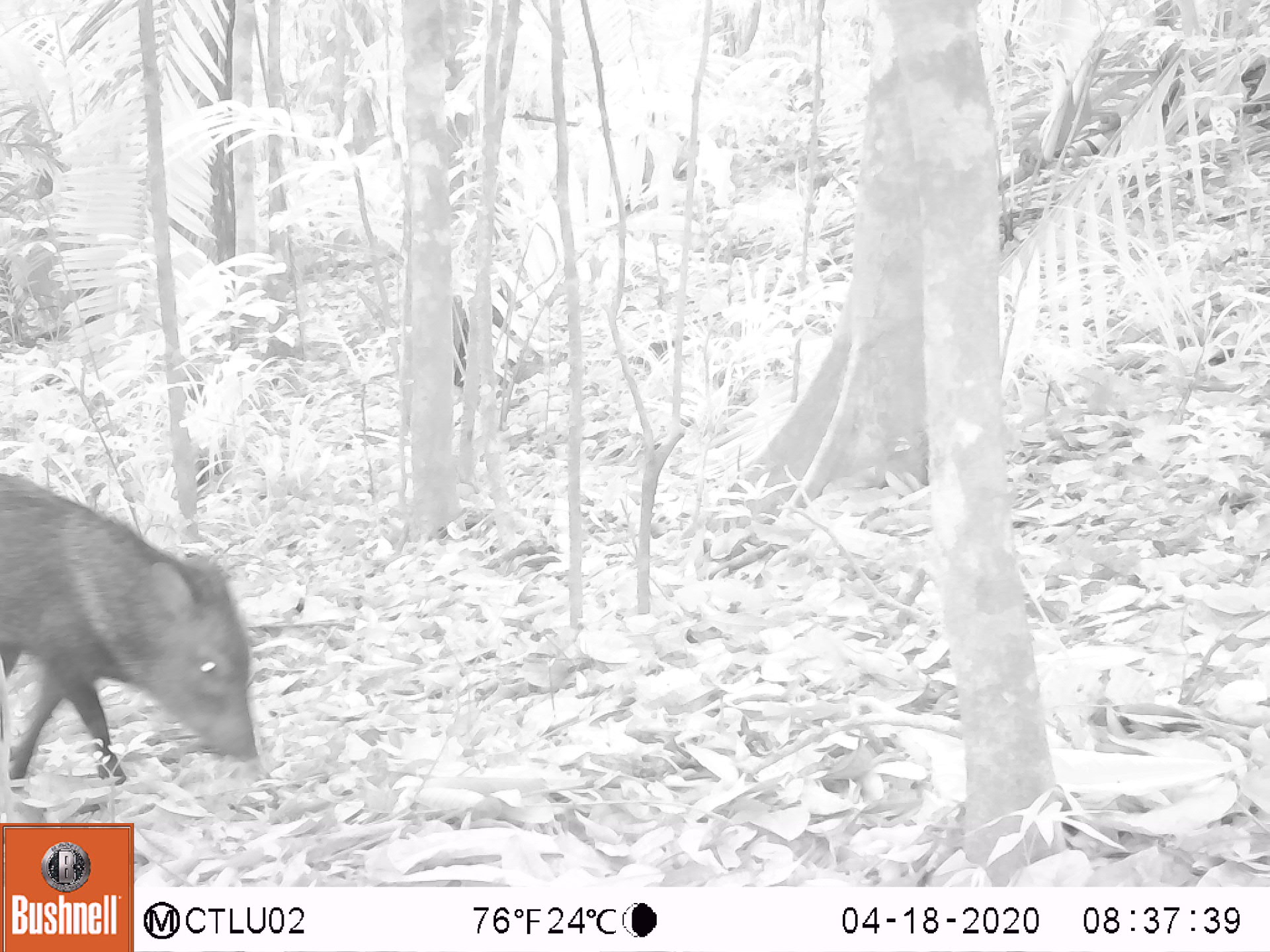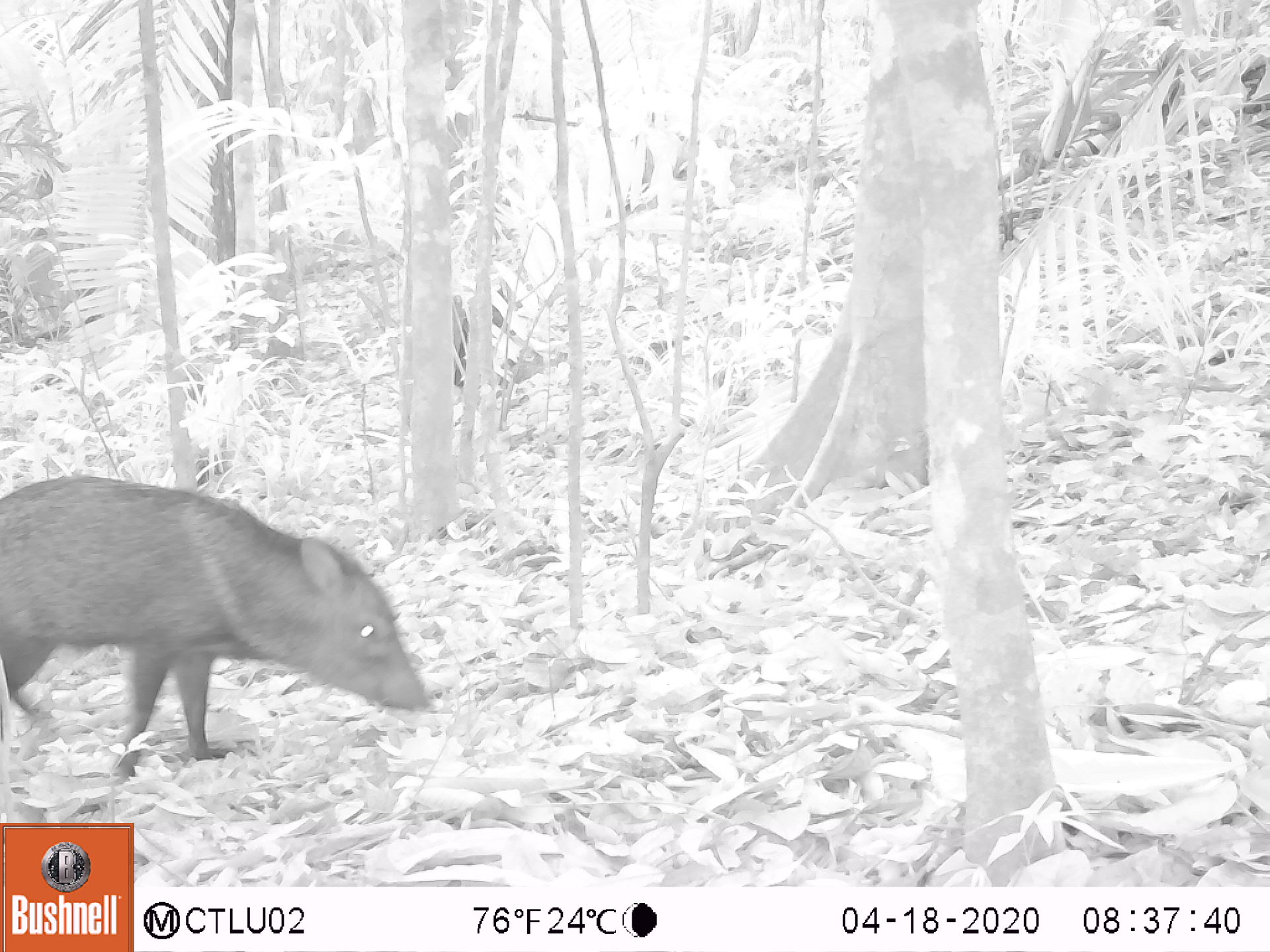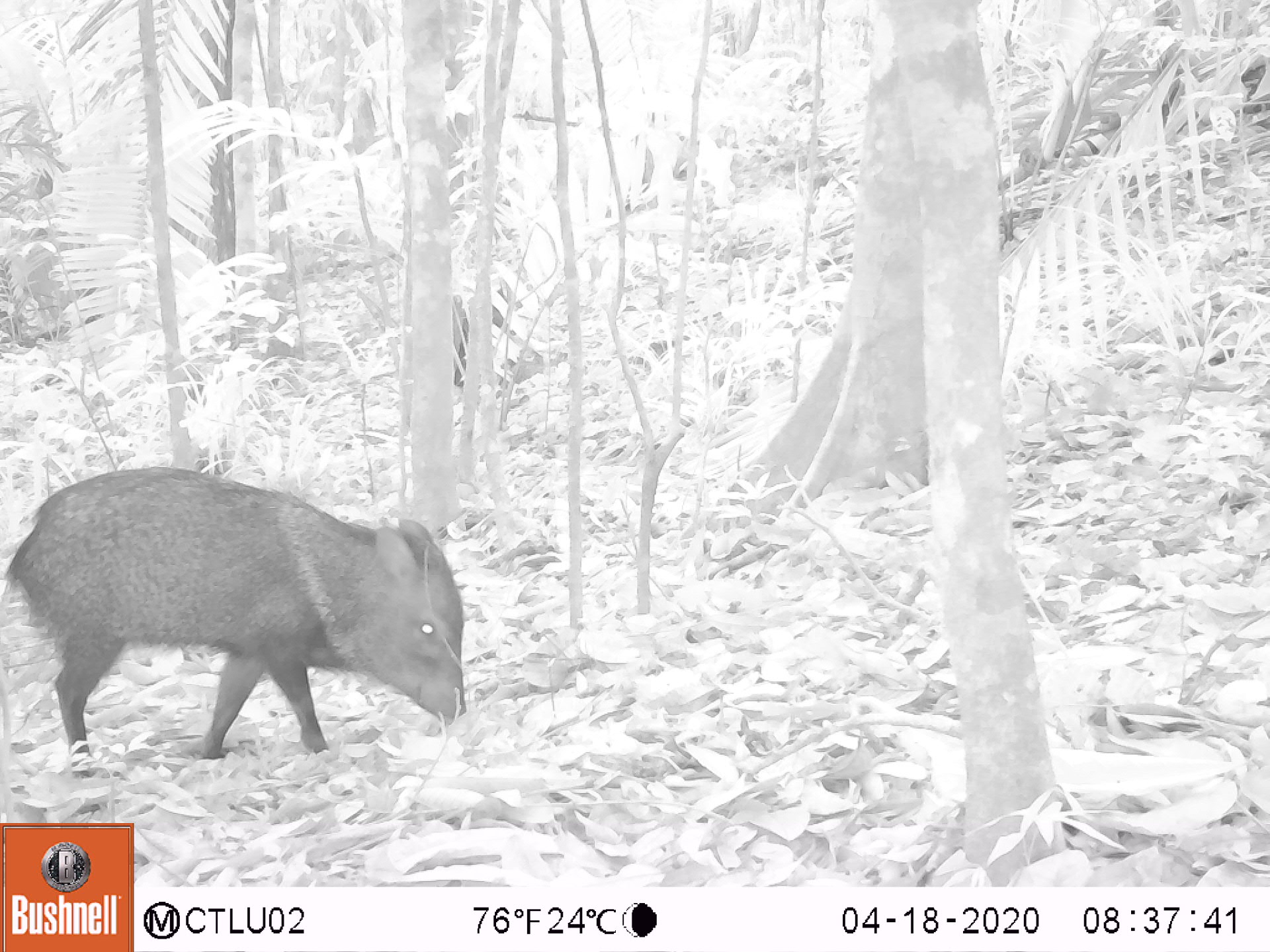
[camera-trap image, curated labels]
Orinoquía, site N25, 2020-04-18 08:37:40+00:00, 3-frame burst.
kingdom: Animalia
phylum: Chordata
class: Mammalia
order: Artiodactyla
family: Tayassuidae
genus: Pecari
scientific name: Pecari tajacu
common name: collared peccary